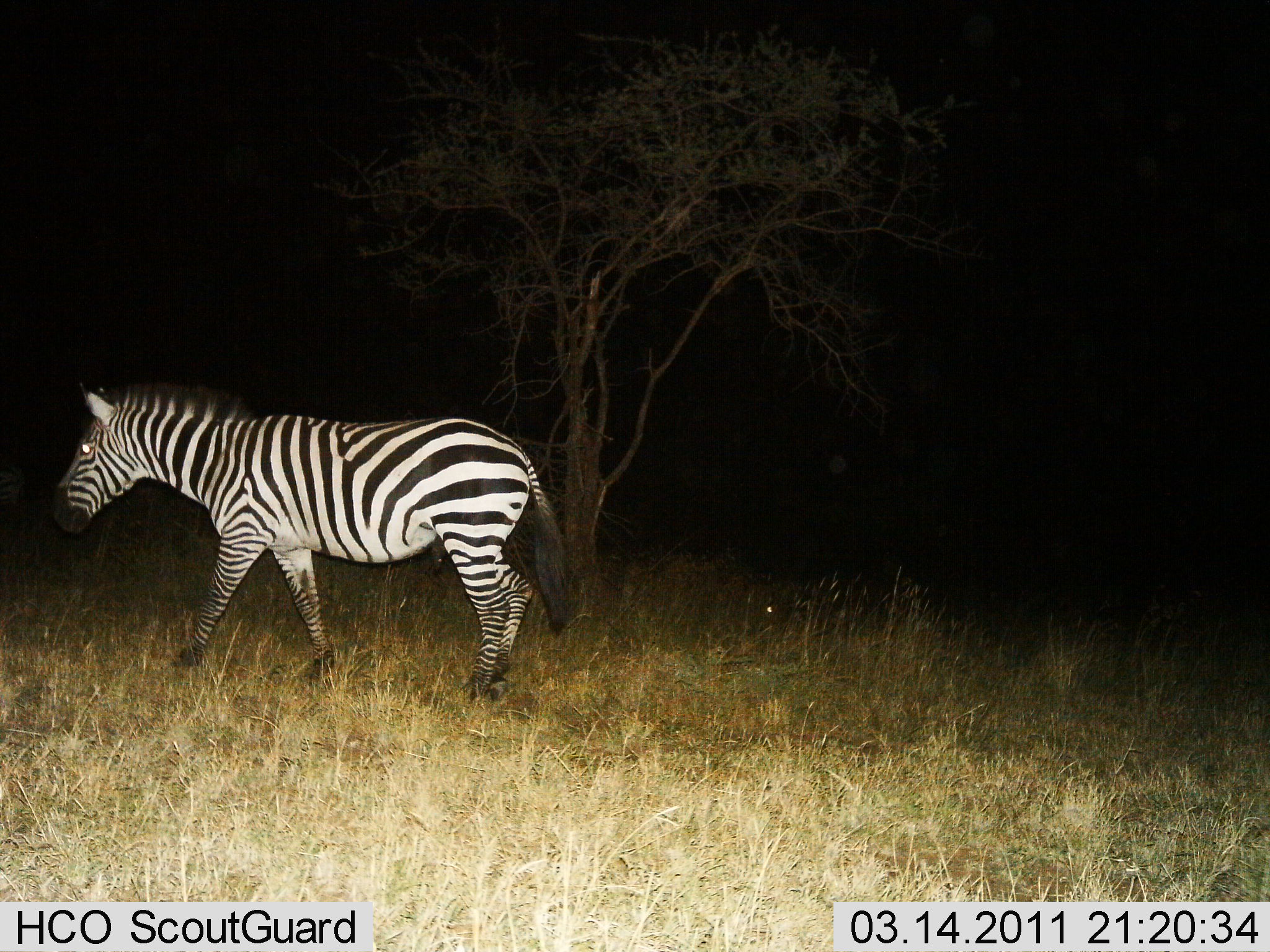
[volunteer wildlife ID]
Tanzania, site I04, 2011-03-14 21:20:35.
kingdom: Animalia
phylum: Chordata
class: Mammalia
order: Perissodactyla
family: Equidae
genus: Equus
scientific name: Equus quagga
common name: plains zebra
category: zebra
Zebra (plains zebra) (Equus quagga), count 1. Behavior (volunteer vote fractions): standing 33%, resting 0%, moving 67%, interacting 0%. Young present (vote fraction): 0%. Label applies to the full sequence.